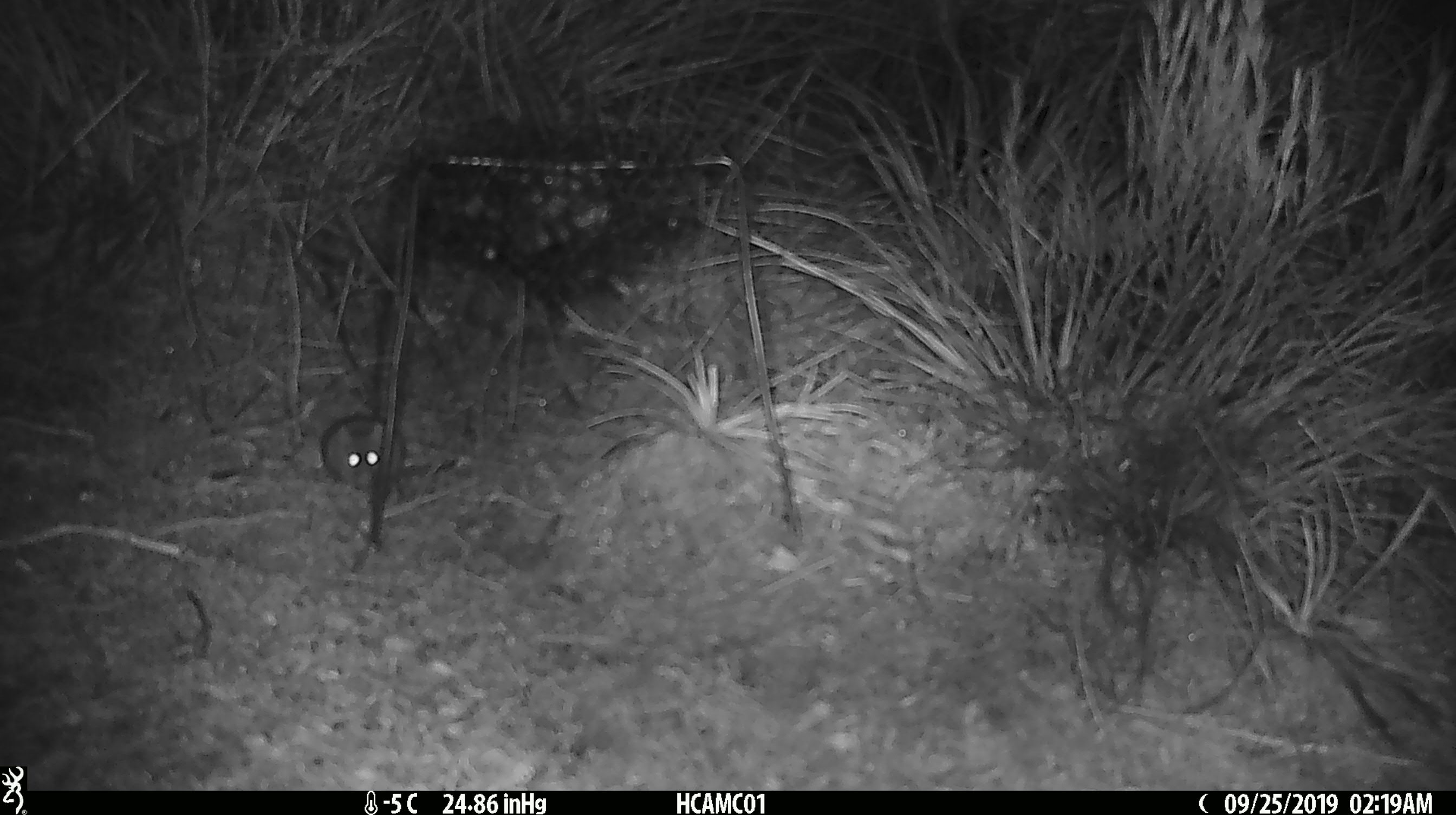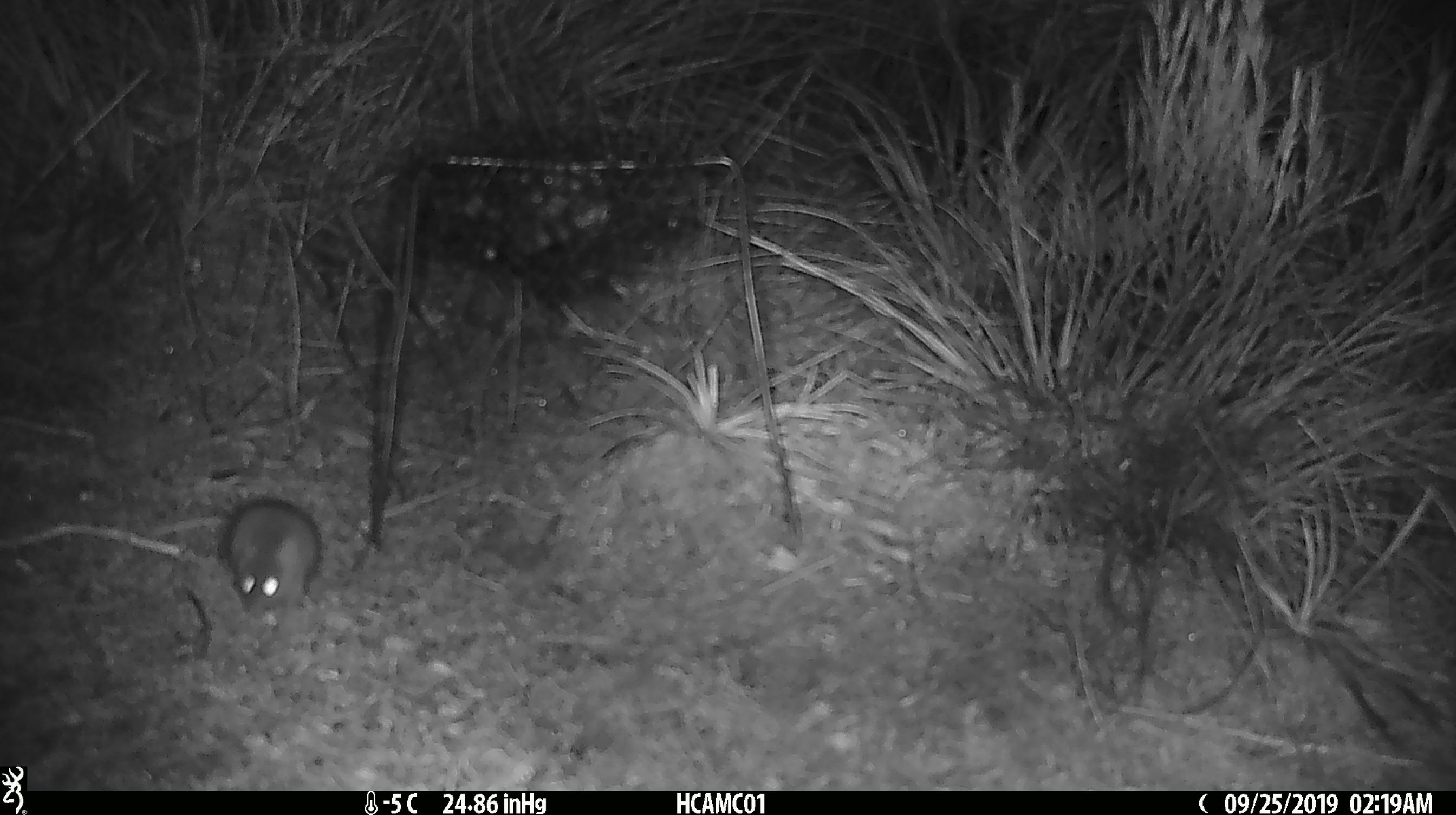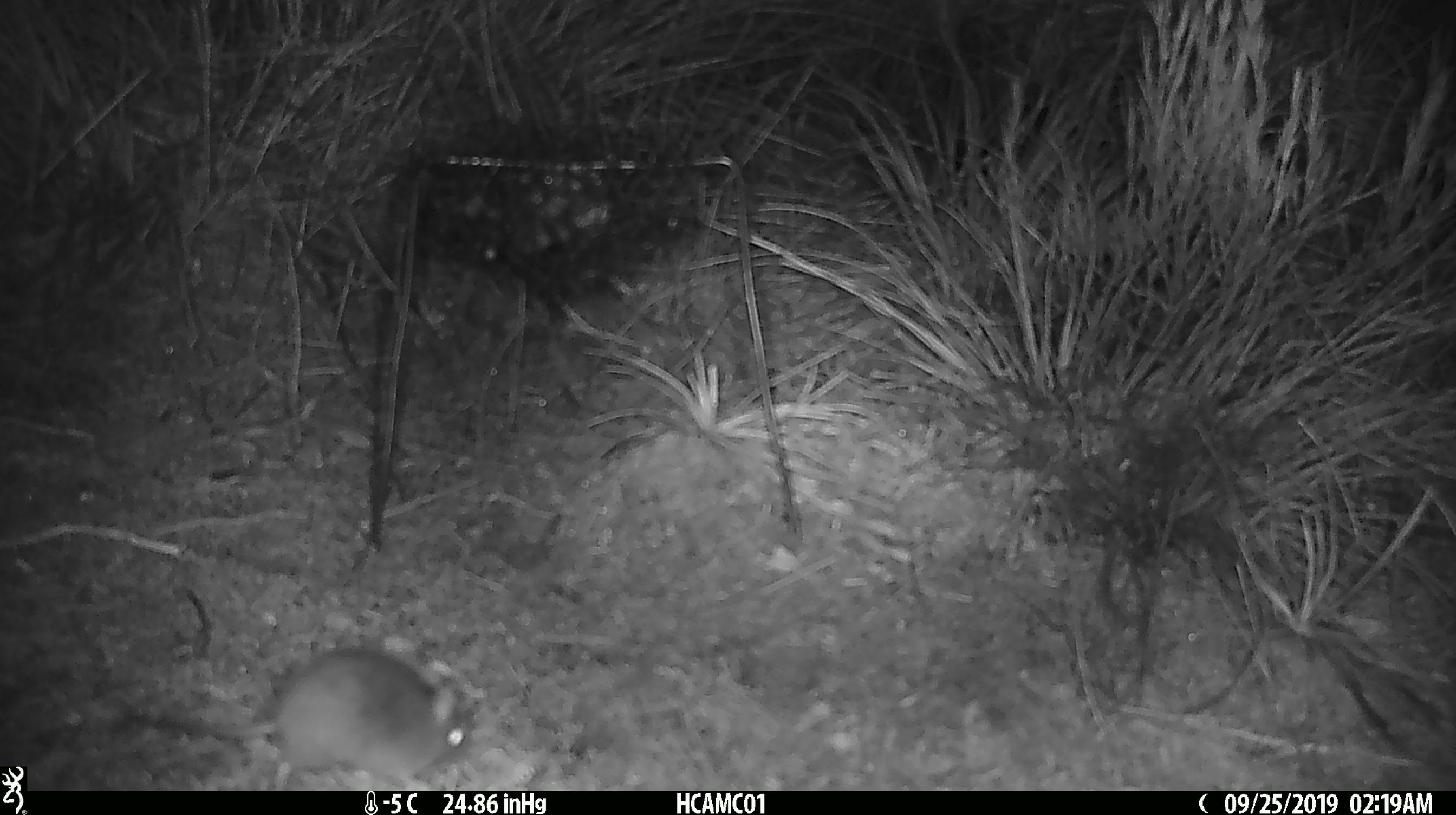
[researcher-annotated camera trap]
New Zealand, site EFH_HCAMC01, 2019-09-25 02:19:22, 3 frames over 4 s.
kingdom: Animalia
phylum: Chordata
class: Mammalia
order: Rodentia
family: Muridae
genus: Mus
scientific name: Mus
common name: mouse